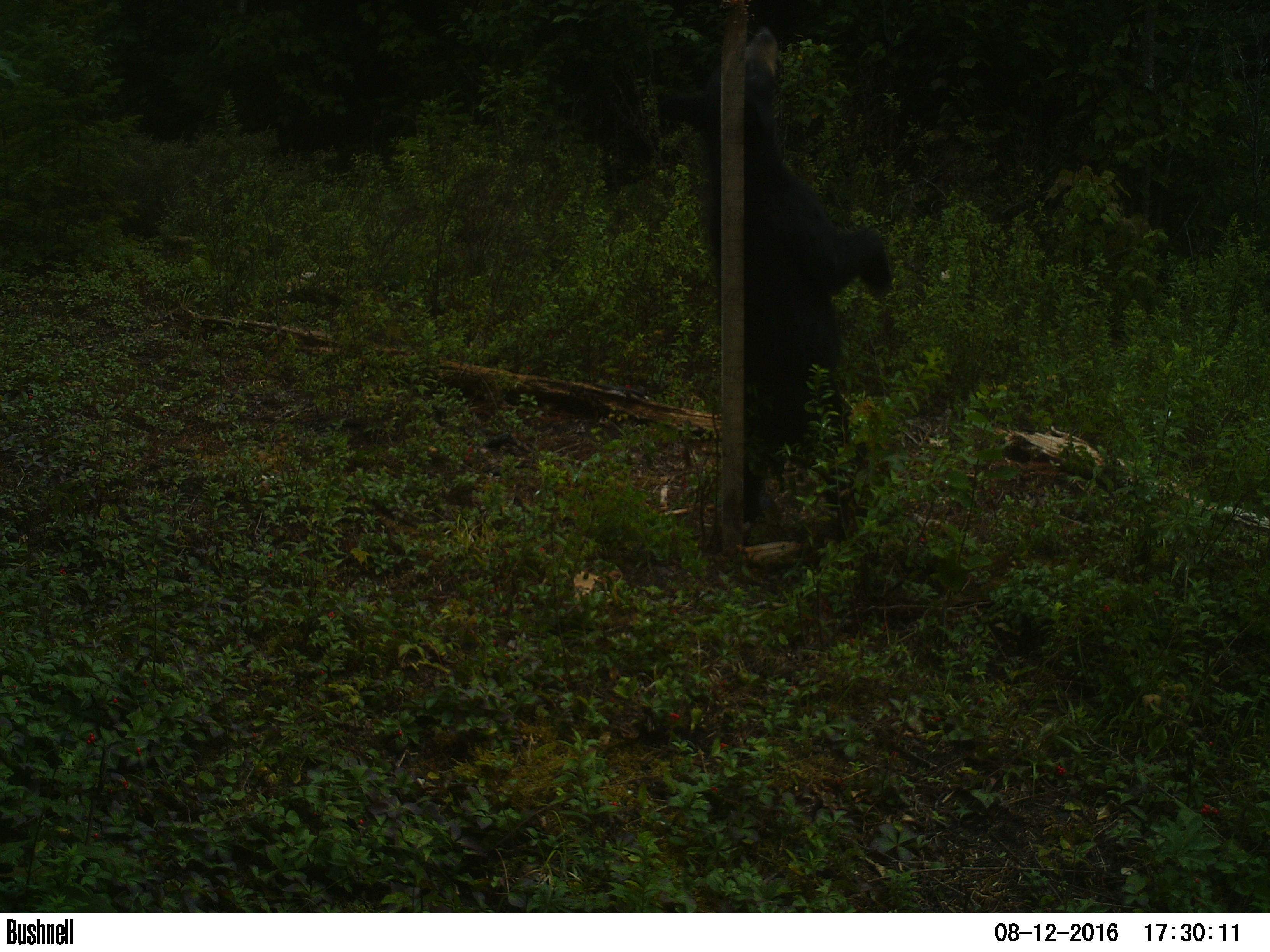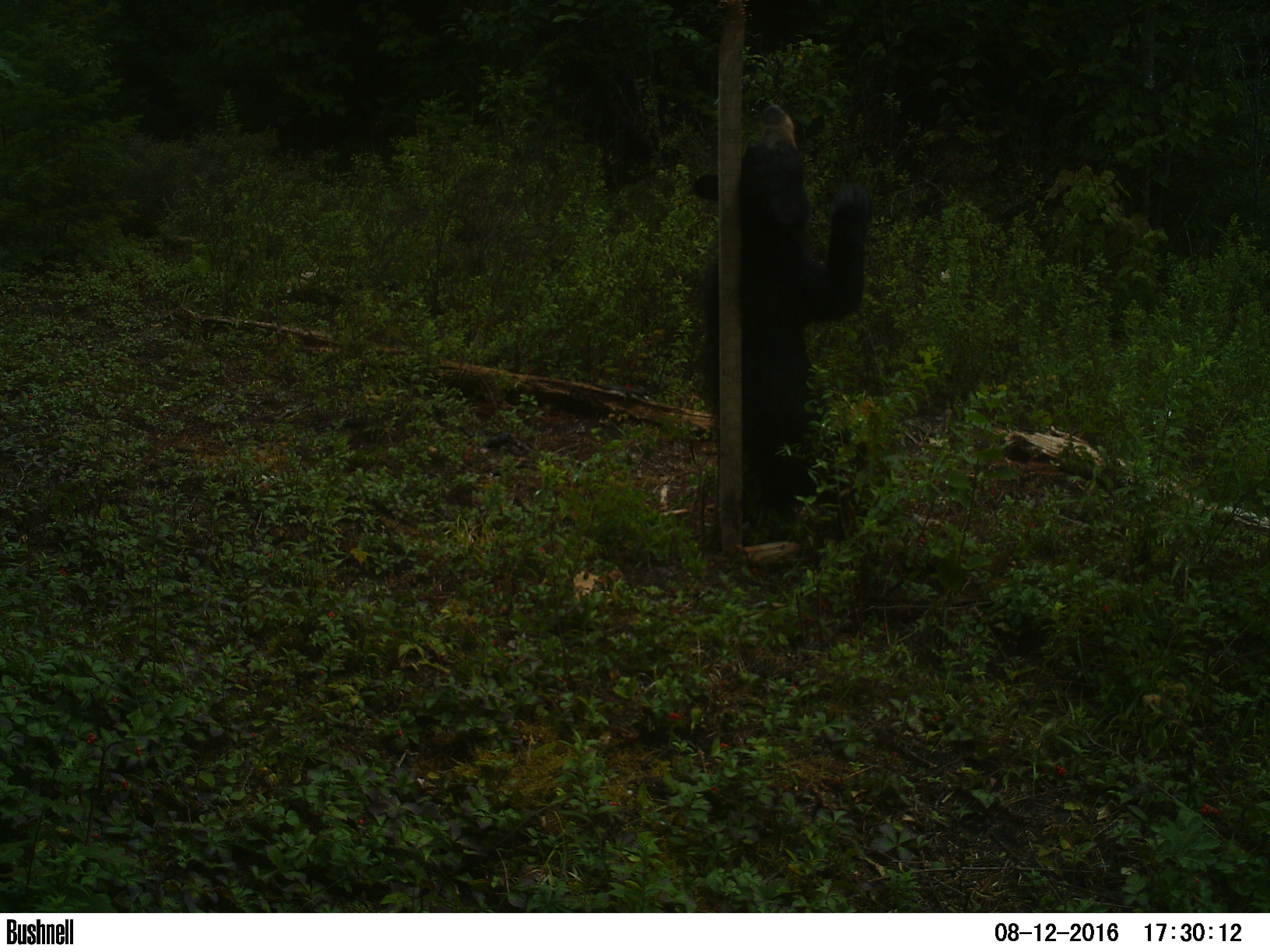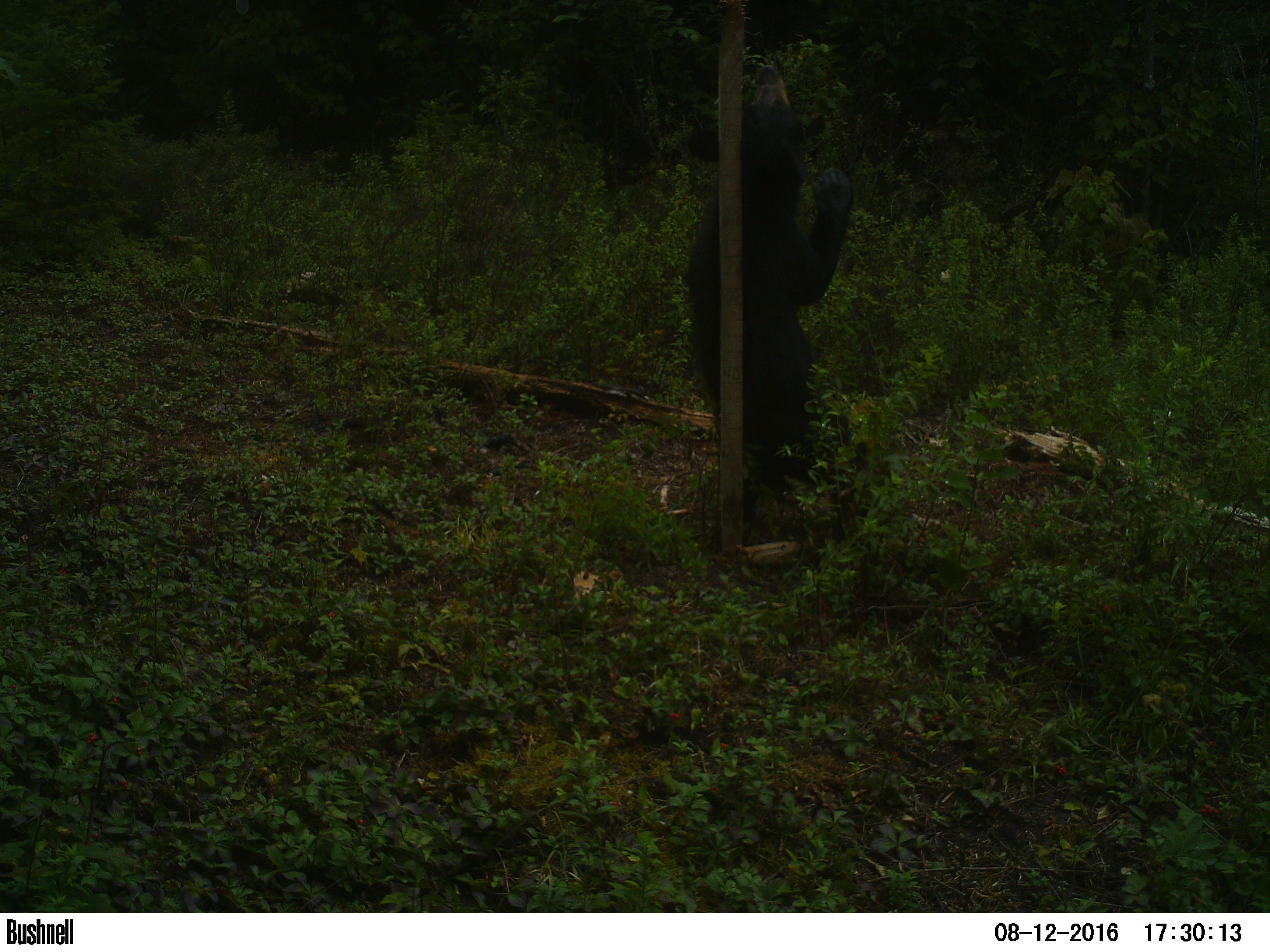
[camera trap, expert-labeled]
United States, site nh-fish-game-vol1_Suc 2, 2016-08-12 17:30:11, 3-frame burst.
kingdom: Animalia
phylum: Chordata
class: Mammalia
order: Carnivora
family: Ursidae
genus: Ursus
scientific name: Ursus americanus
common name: black bear